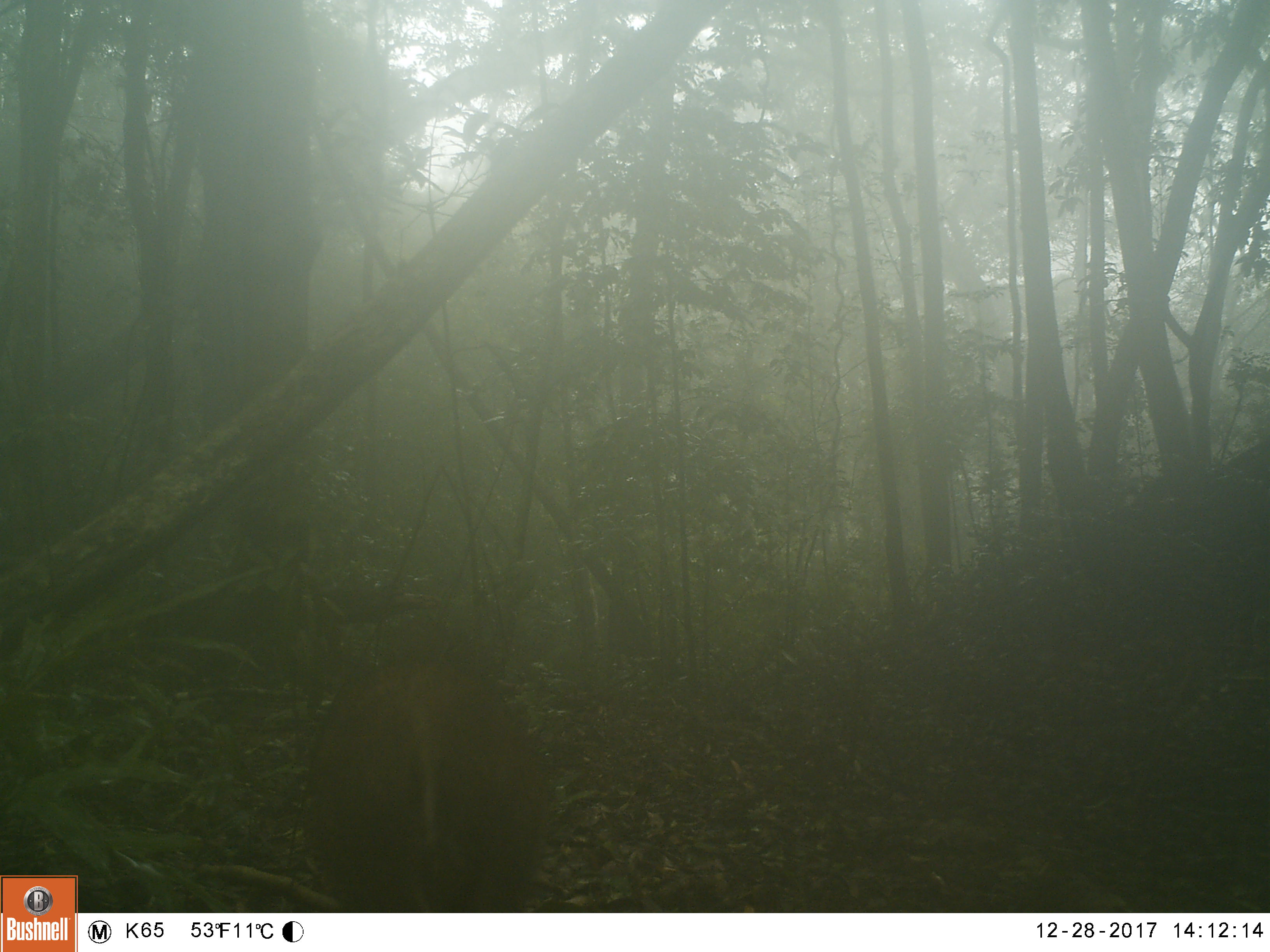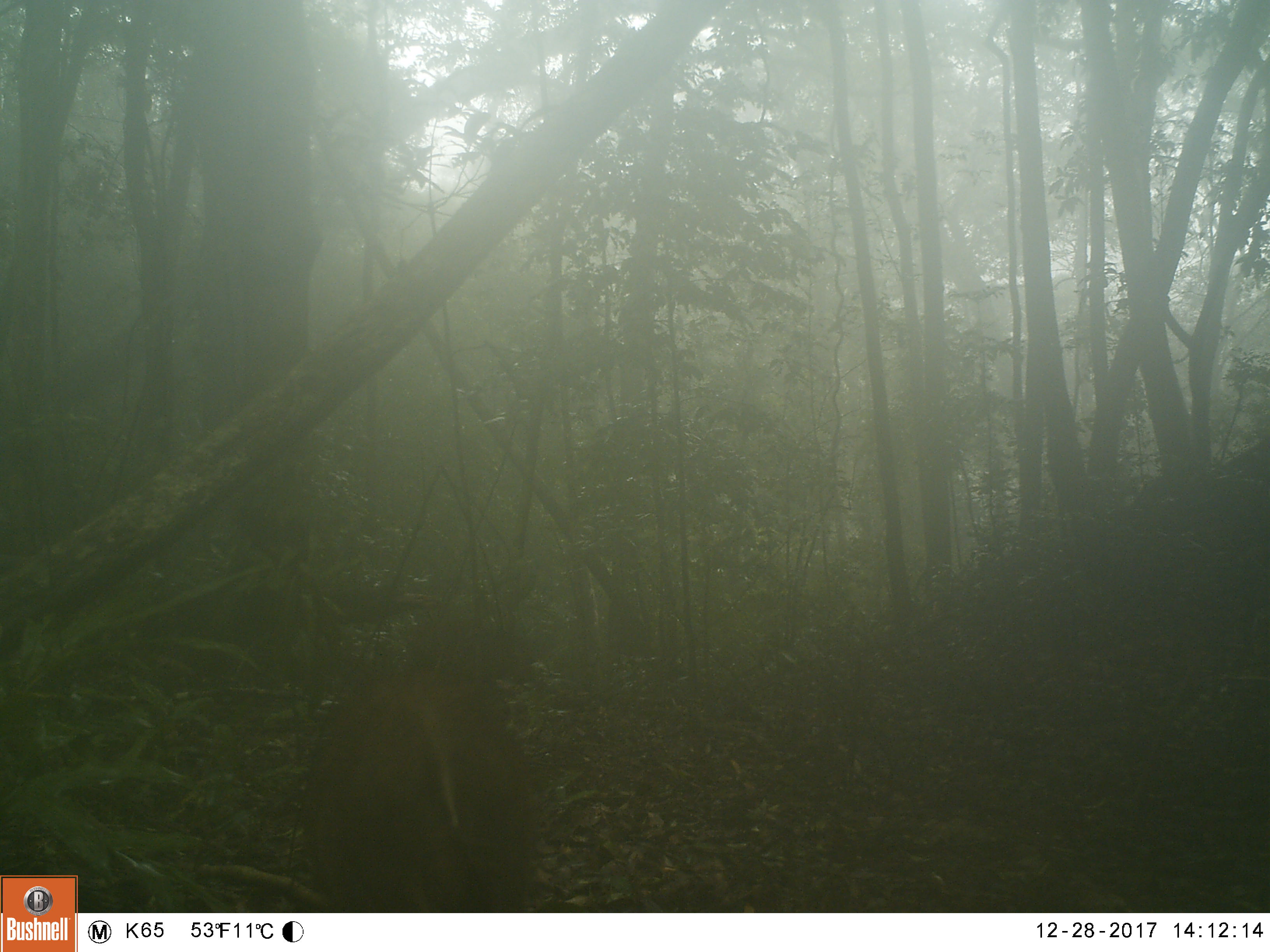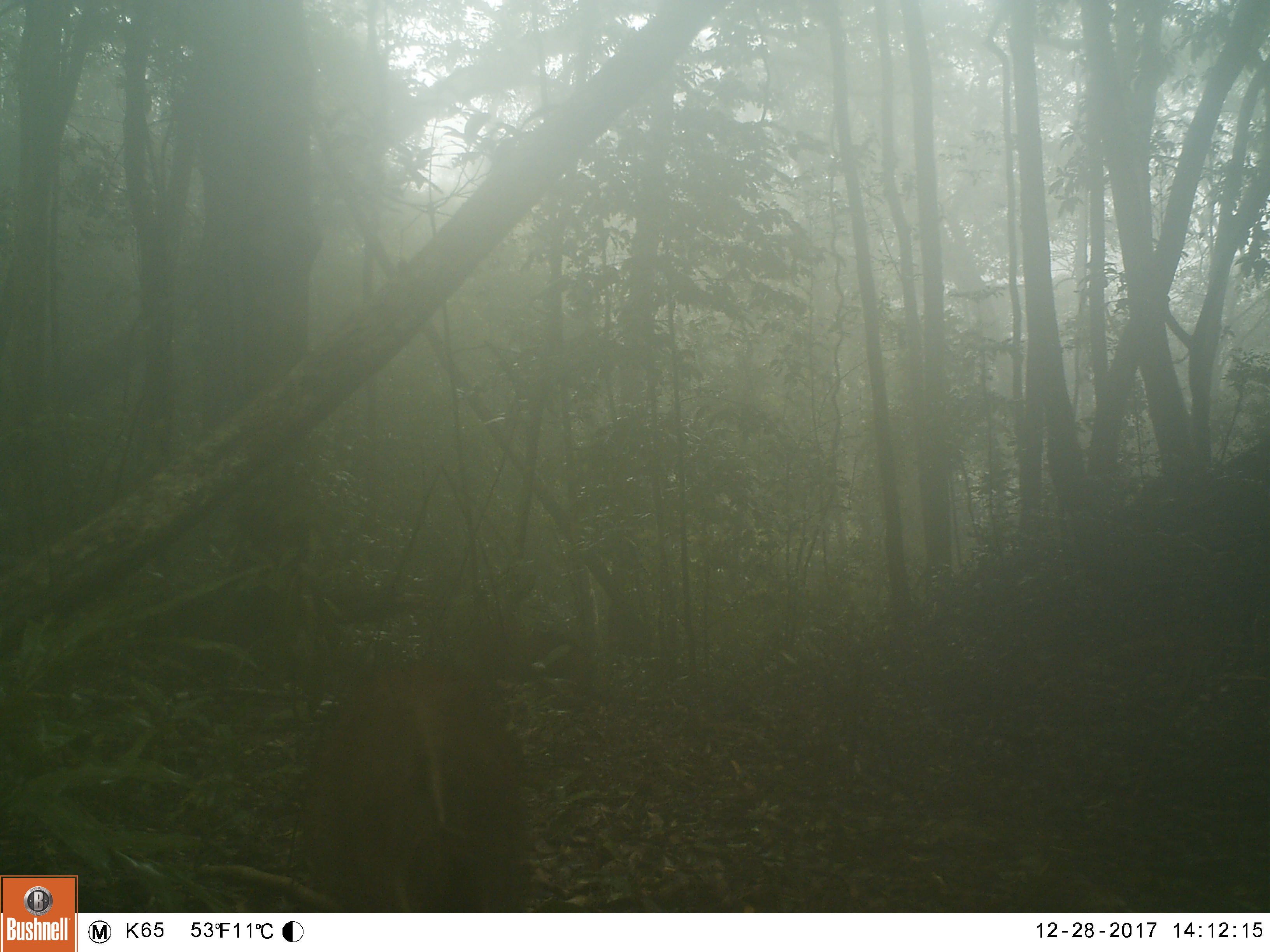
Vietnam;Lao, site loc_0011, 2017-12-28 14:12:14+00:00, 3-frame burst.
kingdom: Animalia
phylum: Chordata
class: Mammalia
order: Artiodactyla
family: Suidae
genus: Sus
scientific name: Sus scrofa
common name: eurasian wild pig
Eurasian wild pig (Sus scrofa). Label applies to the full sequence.